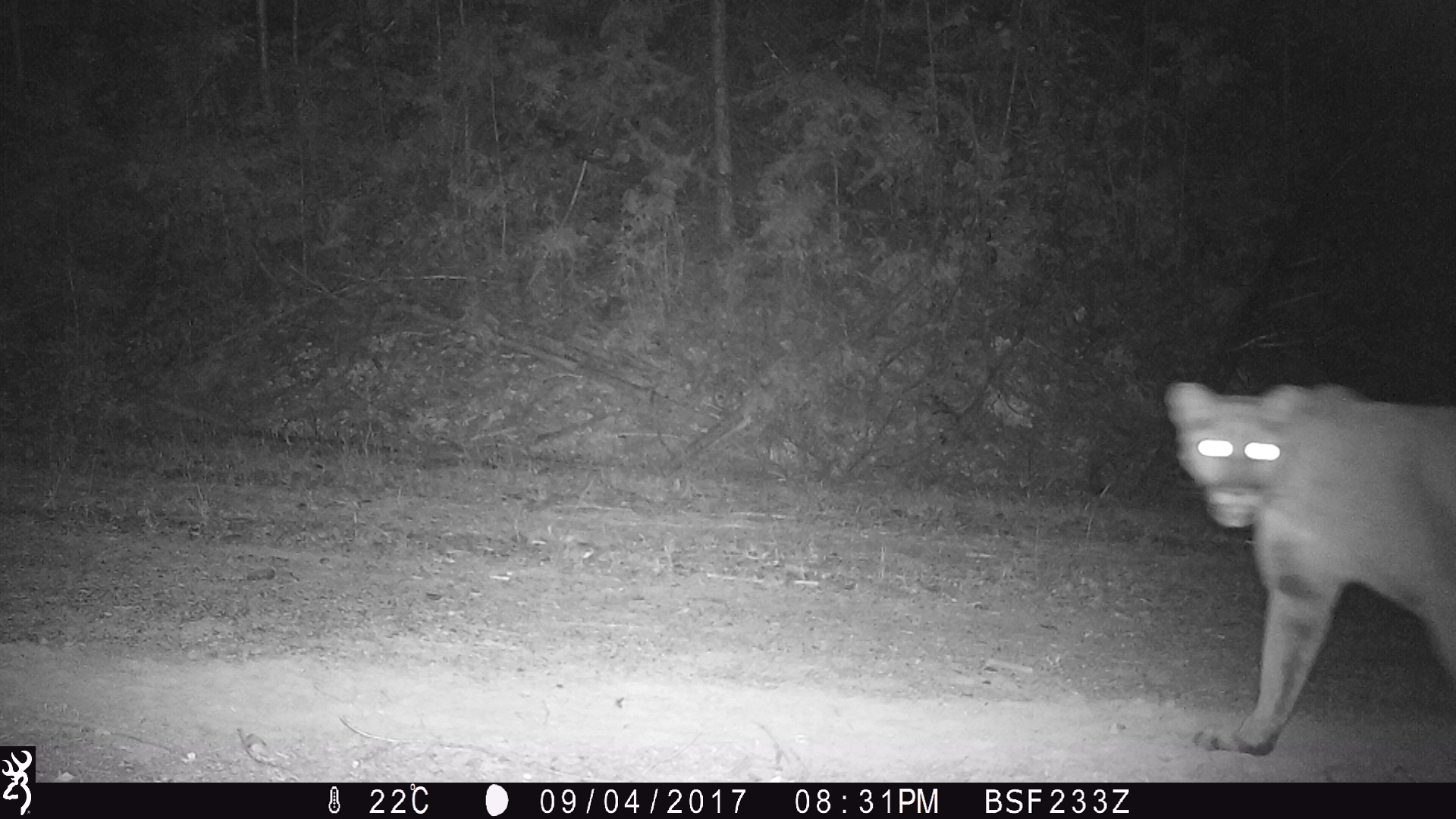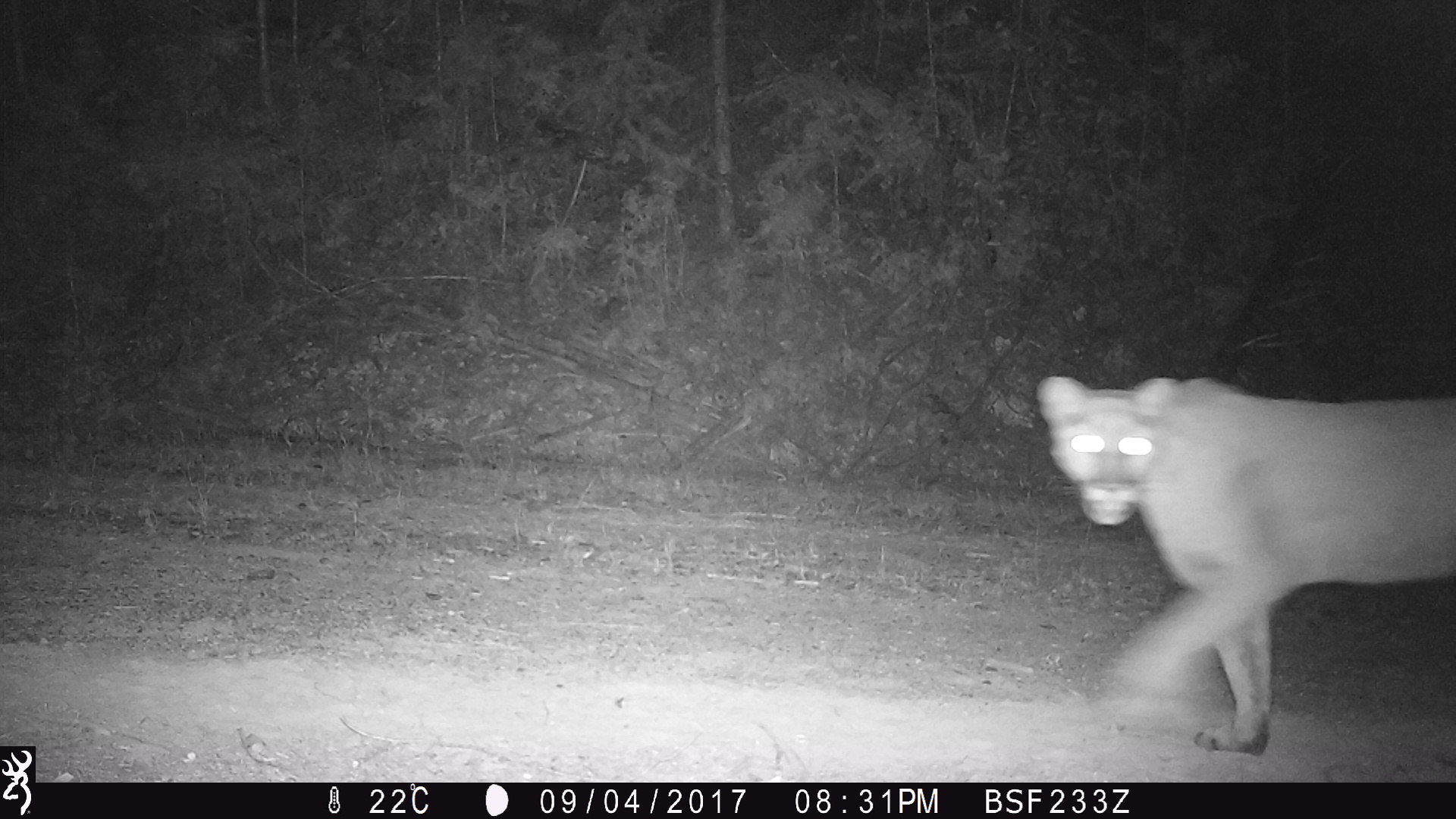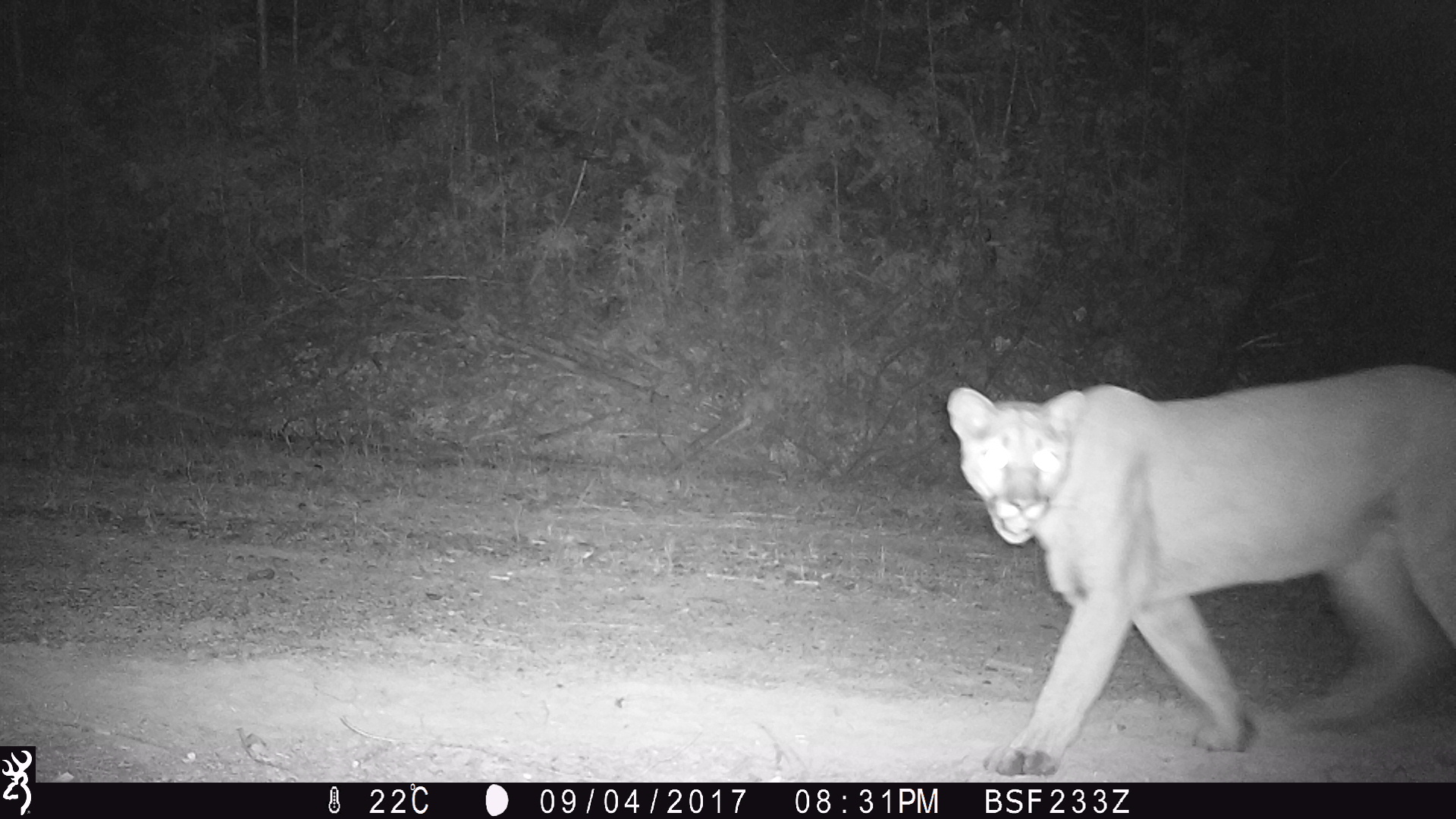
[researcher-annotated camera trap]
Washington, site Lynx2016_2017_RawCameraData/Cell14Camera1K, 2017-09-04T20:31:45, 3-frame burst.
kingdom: Animalia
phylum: Chordata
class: Mammalia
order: Carnivora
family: Felidae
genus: Puma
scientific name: Puma concolor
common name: mountain lion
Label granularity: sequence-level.